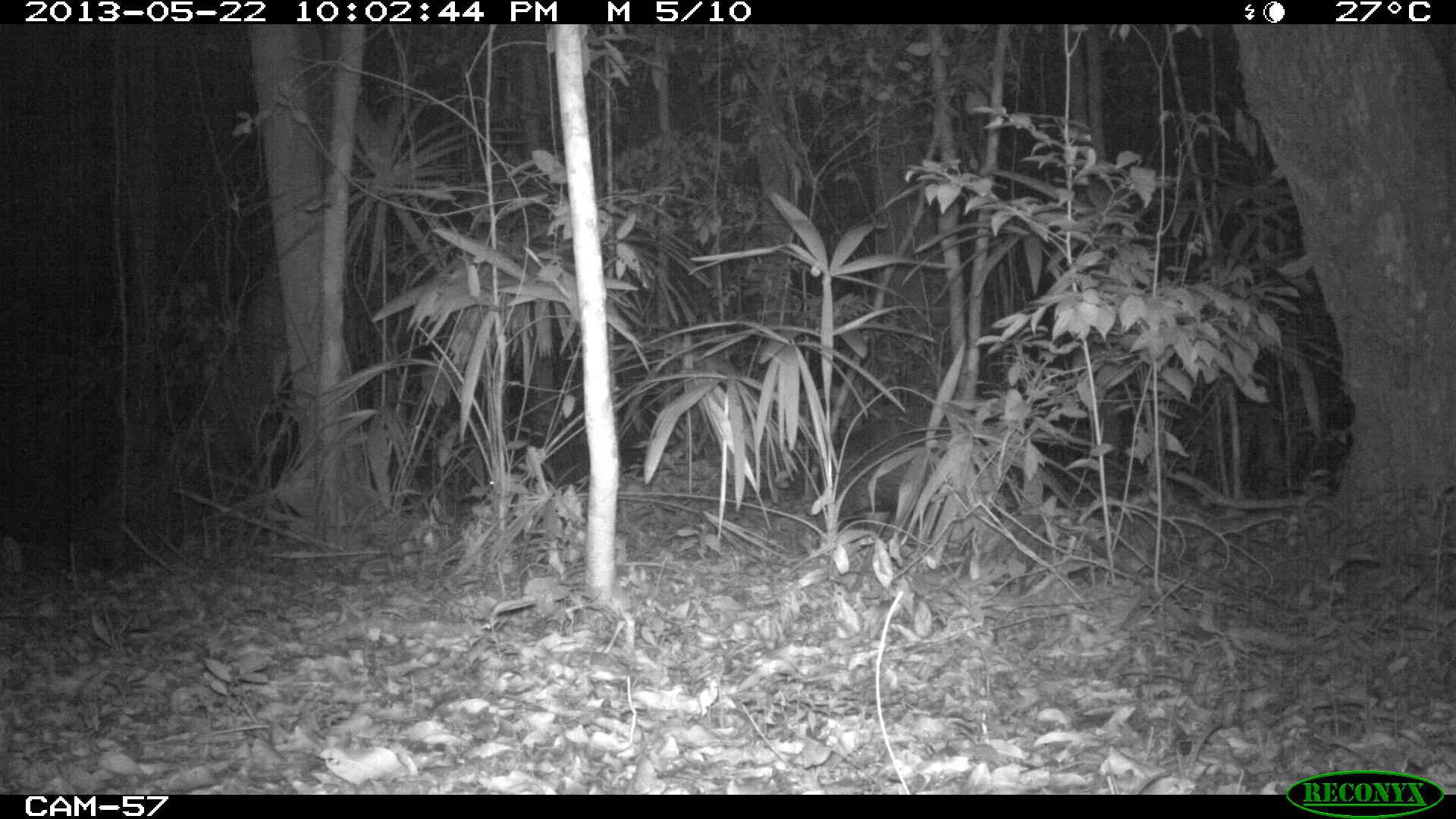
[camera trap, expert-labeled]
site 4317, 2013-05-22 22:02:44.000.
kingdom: Animalia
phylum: Chordata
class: Mammalia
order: Artiodactyla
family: Tayassuidae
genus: Tayassu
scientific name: Tayassu pecari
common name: white-lipped peccary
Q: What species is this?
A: Tayassu pecari (white-lipped peccary).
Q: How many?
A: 28.